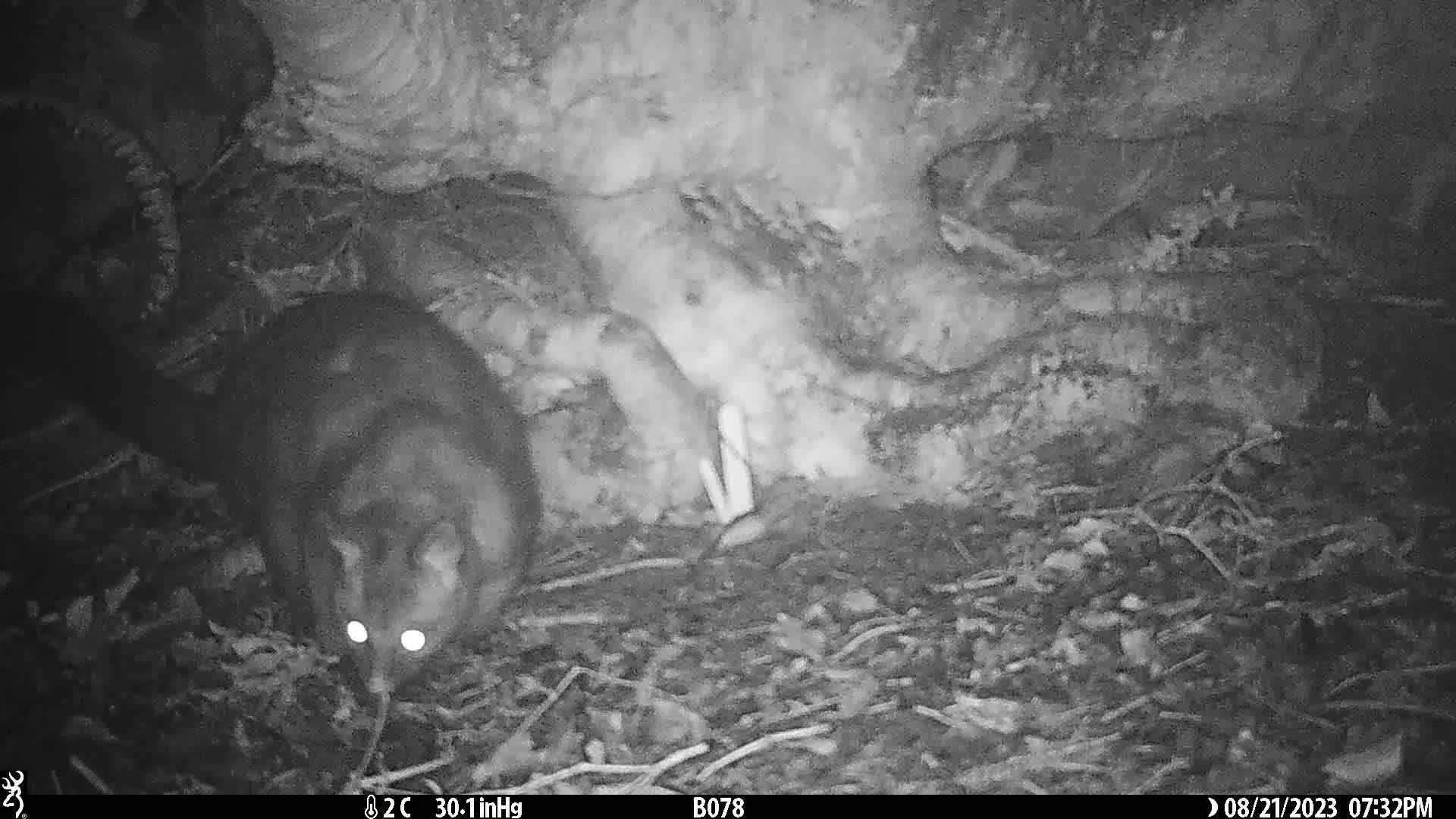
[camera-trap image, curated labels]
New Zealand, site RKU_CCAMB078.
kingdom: Animalia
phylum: Chordata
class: Mammalia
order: Diprotodontia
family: Phalangeridae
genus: Trichosurus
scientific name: Trichosurus vulpecula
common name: common brushtail possum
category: possum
Possum (common brushtail possum) (Trichosurus vulpecula).